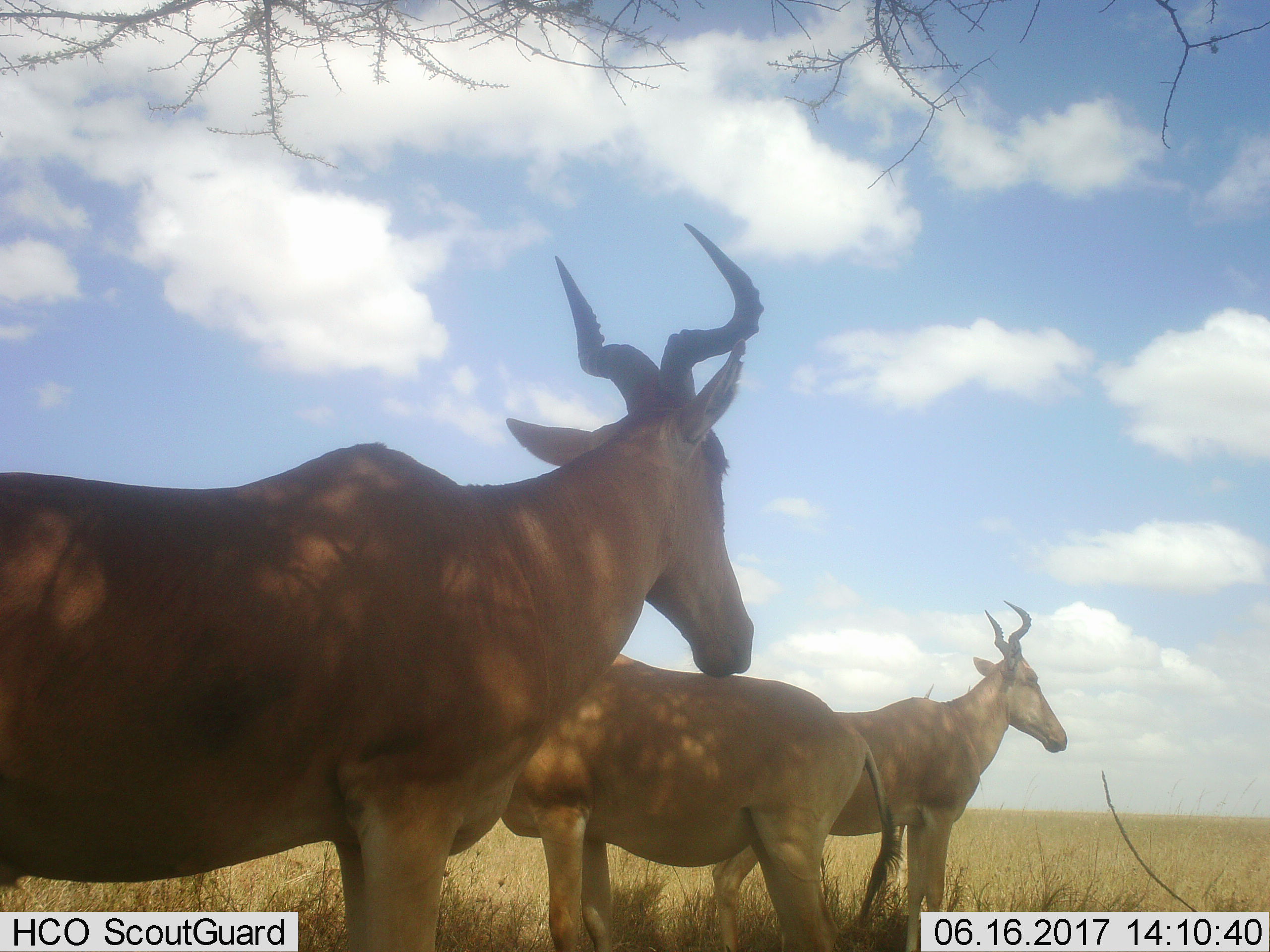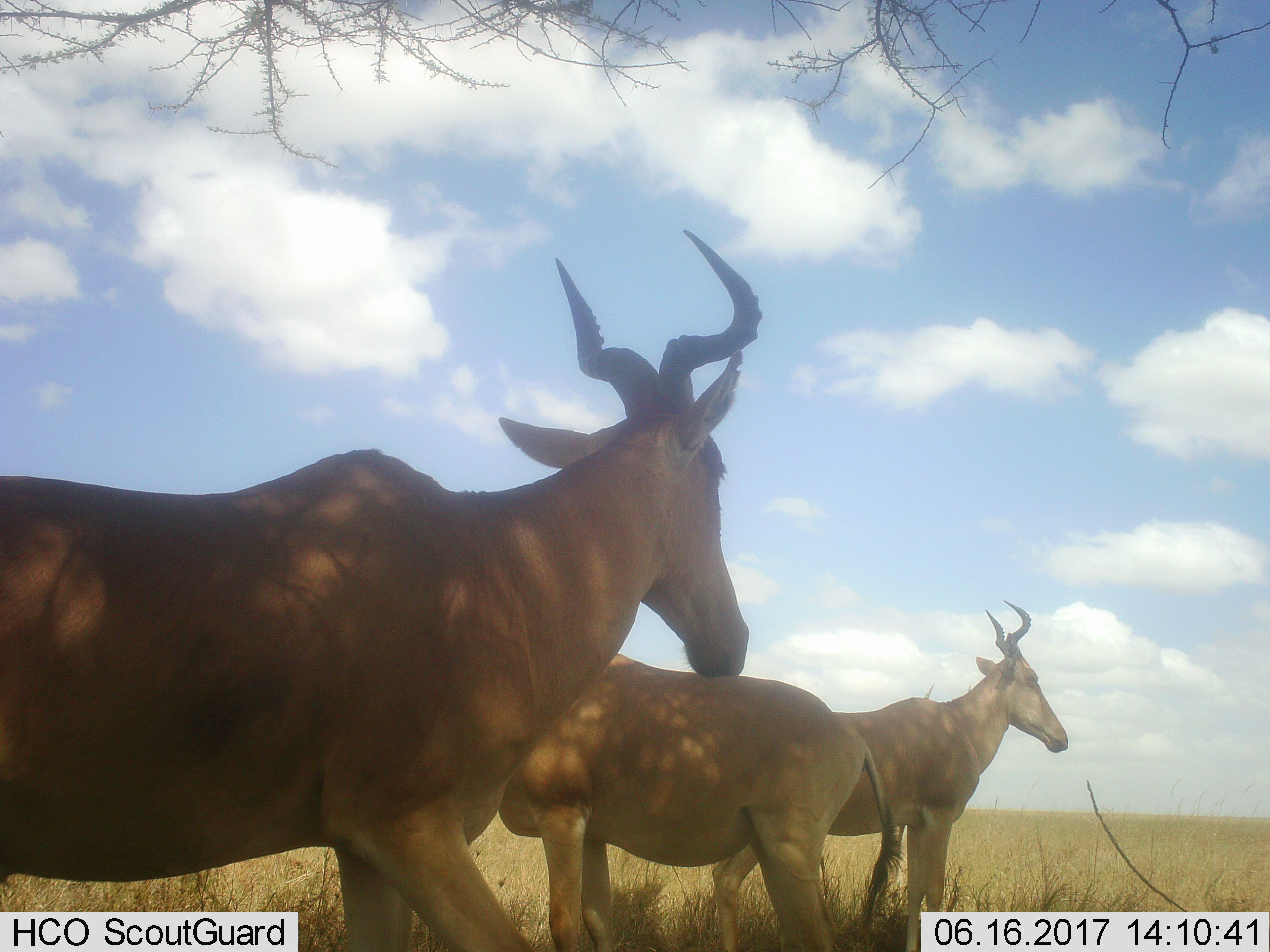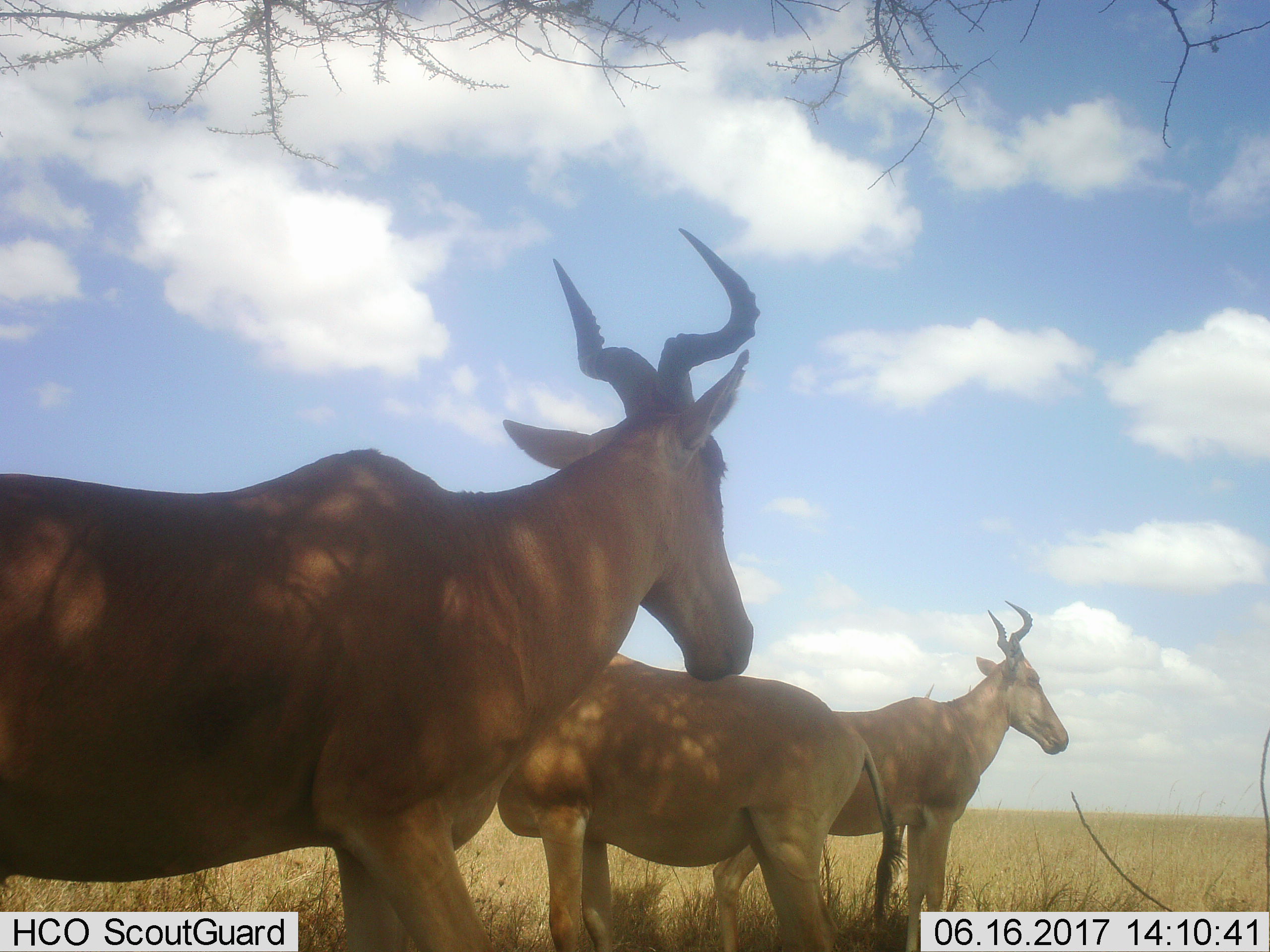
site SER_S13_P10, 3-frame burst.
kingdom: Animalia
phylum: Chordata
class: Mammalia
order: Artiodactyla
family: Bovidae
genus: Alcelaphus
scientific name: Alcelaphus buselaphus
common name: hartebeest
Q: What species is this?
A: Hartebeest (Alcelaphus buselaphus).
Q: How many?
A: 3.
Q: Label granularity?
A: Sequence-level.